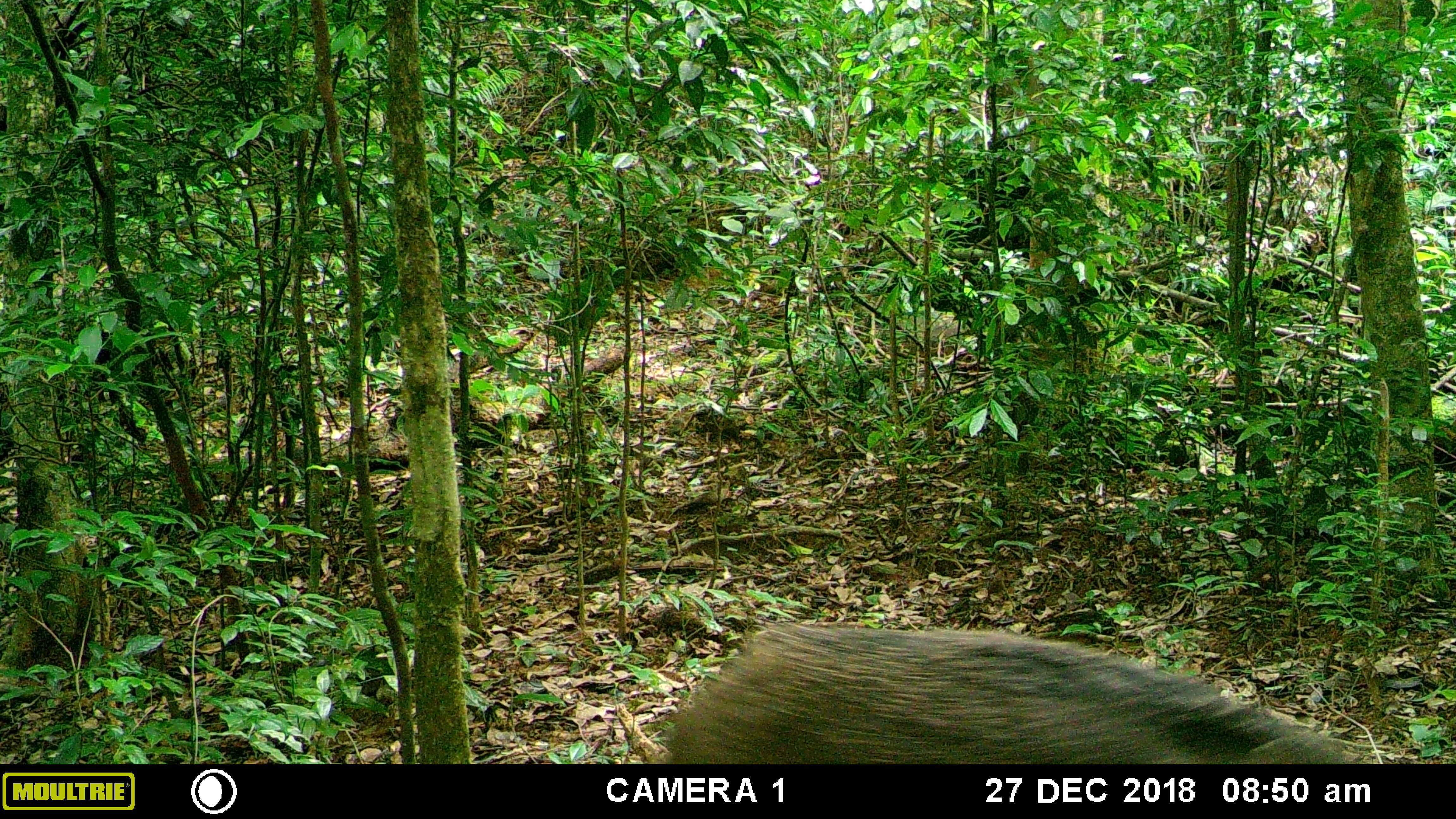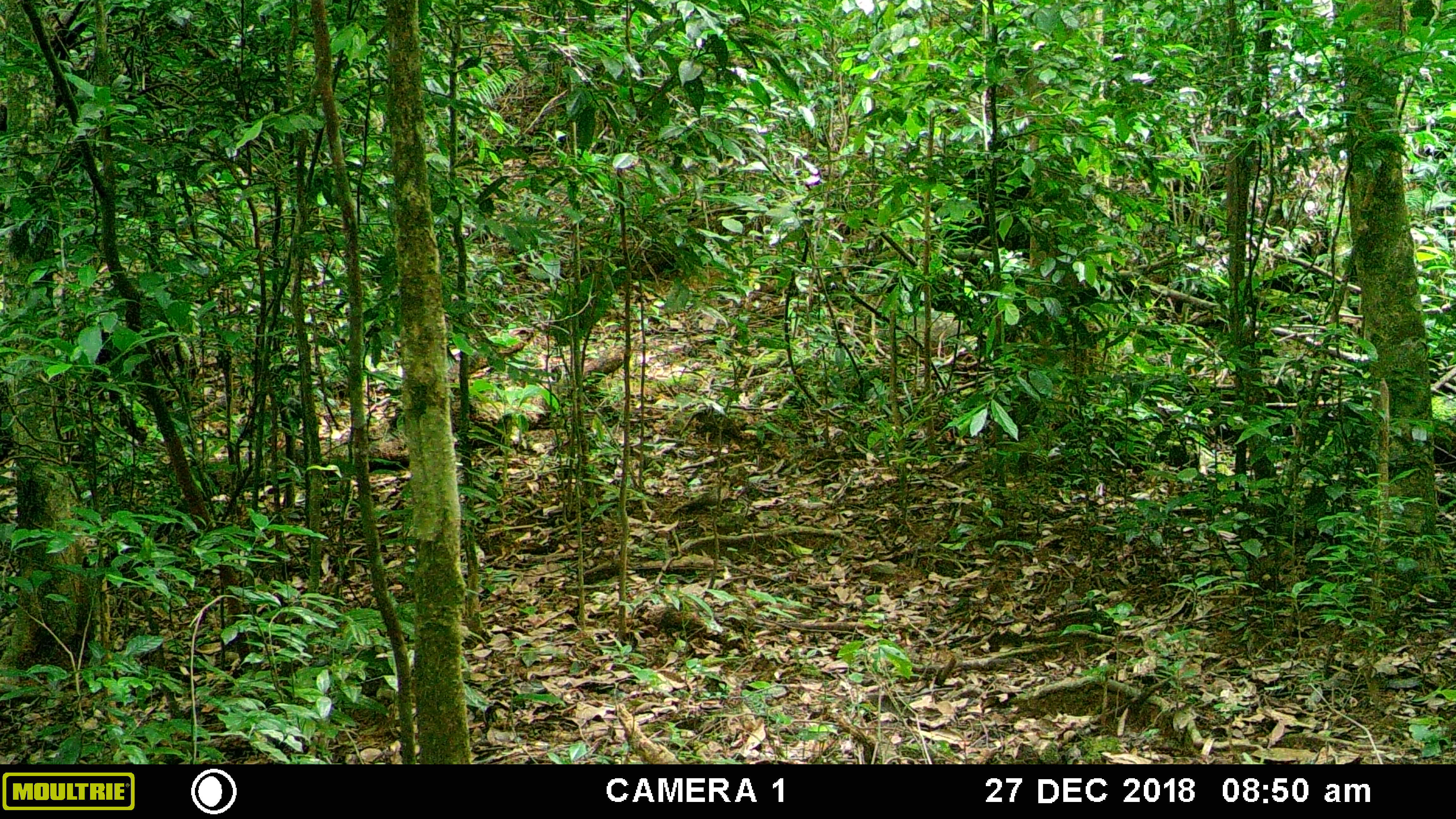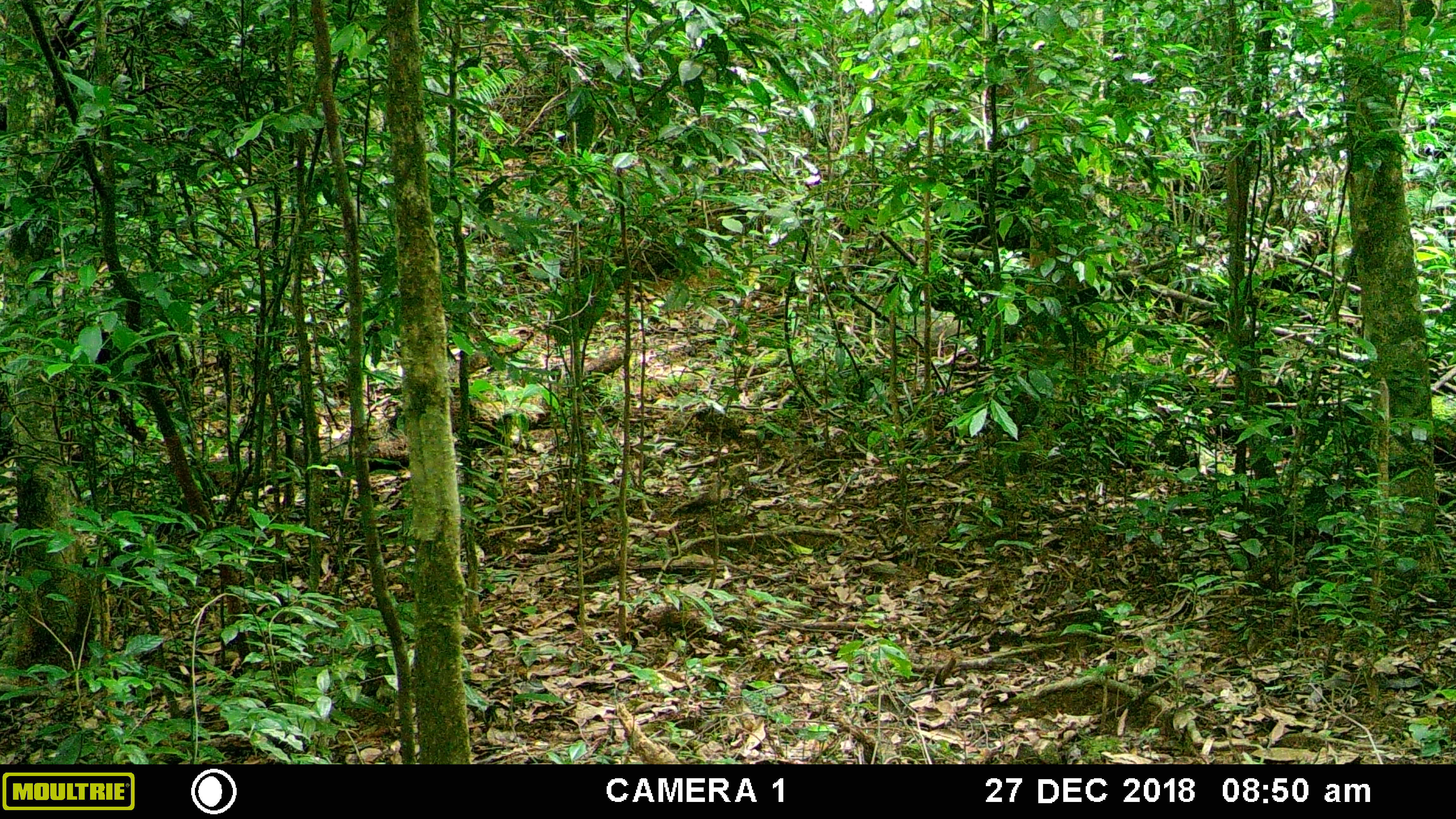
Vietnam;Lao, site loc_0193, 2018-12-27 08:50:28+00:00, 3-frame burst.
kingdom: Animalia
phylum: Chordata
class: Mammalia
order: Artiodactyla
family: Suidae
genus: Sus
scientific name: Sus scrofa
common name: eurasian wild pig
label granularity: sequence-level